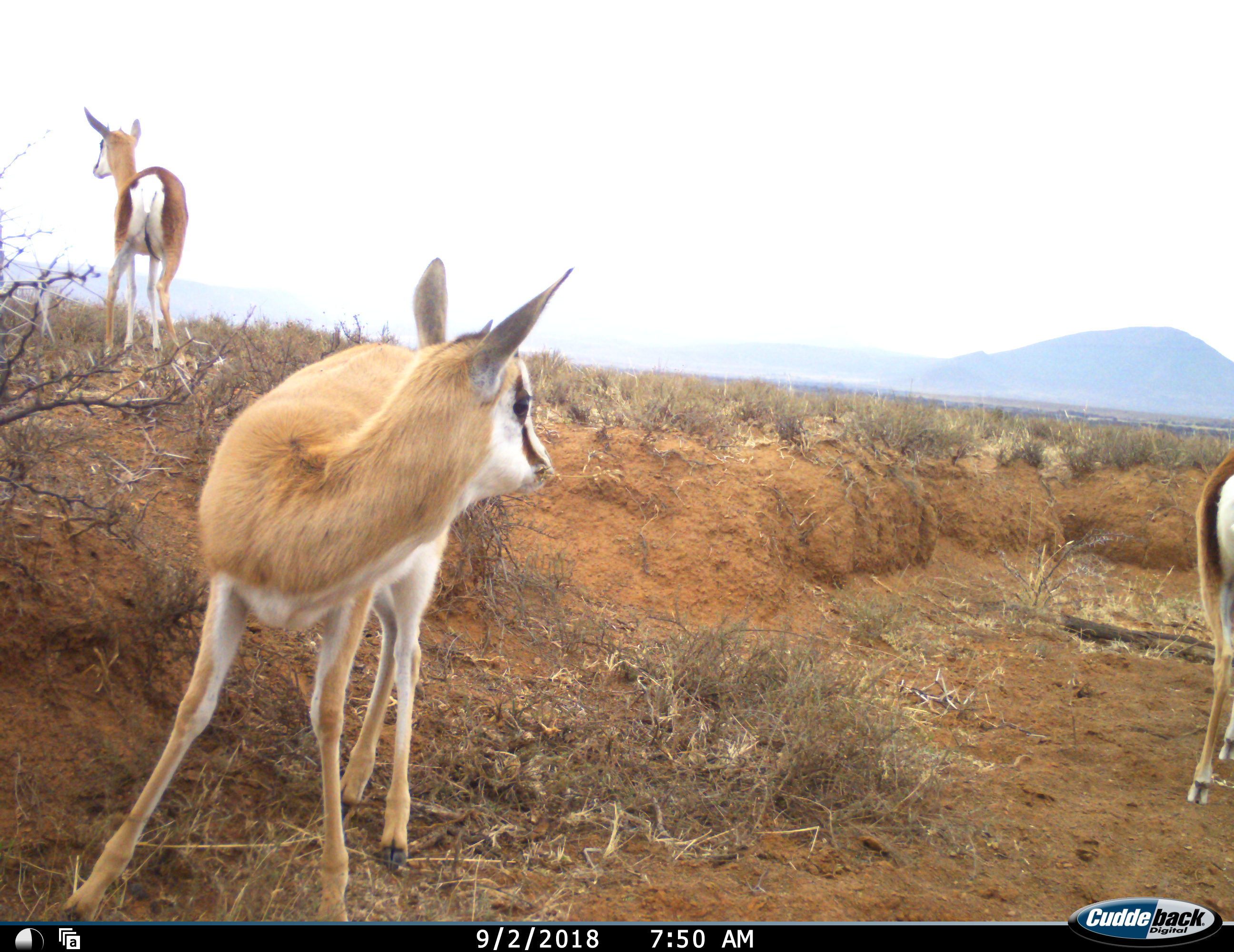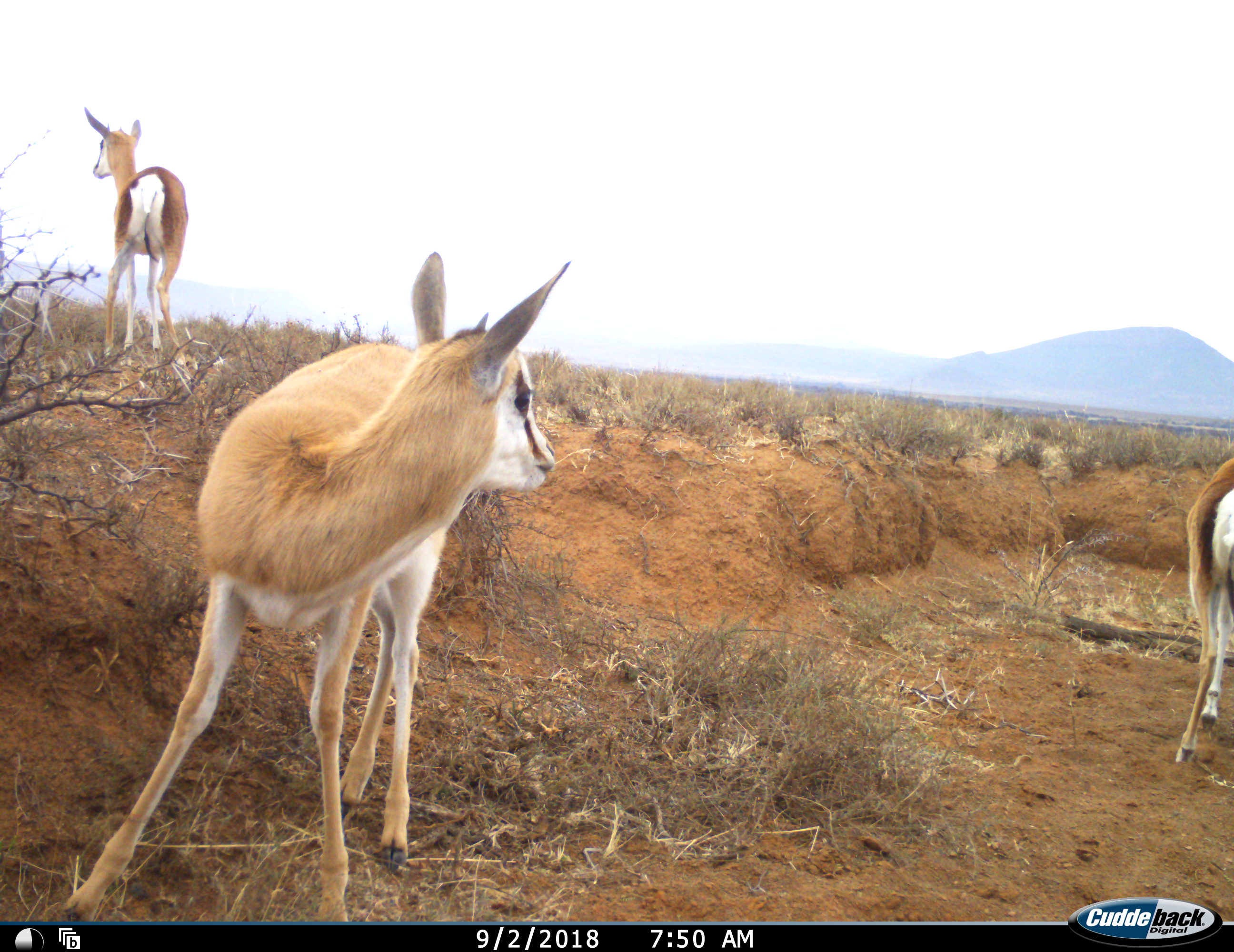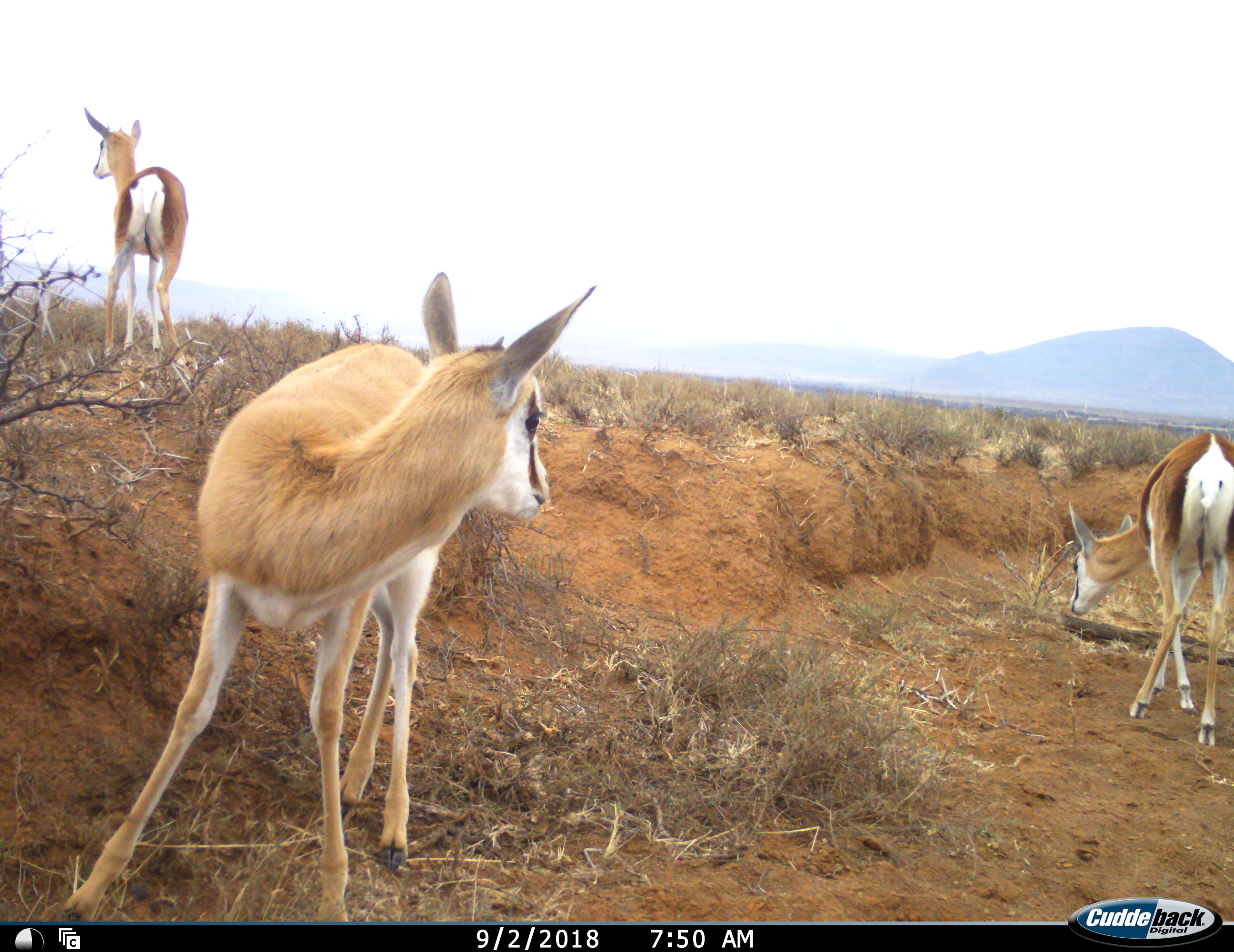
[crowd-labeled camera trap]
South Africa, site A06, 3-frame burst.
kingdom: Animalia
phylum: Chordata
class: Mammalia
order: Artiodactyla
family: Bovidae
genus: Antidorcas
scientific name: Antidorcas marsupialis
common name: springbok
Springbok (Antidorcas marsupialis), count 3. Behavior (volunteer vote fractions): standing 67%, resting 0%, moving 56%, interacting 0%. Young present (vote fraction): 33%. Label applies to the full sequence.